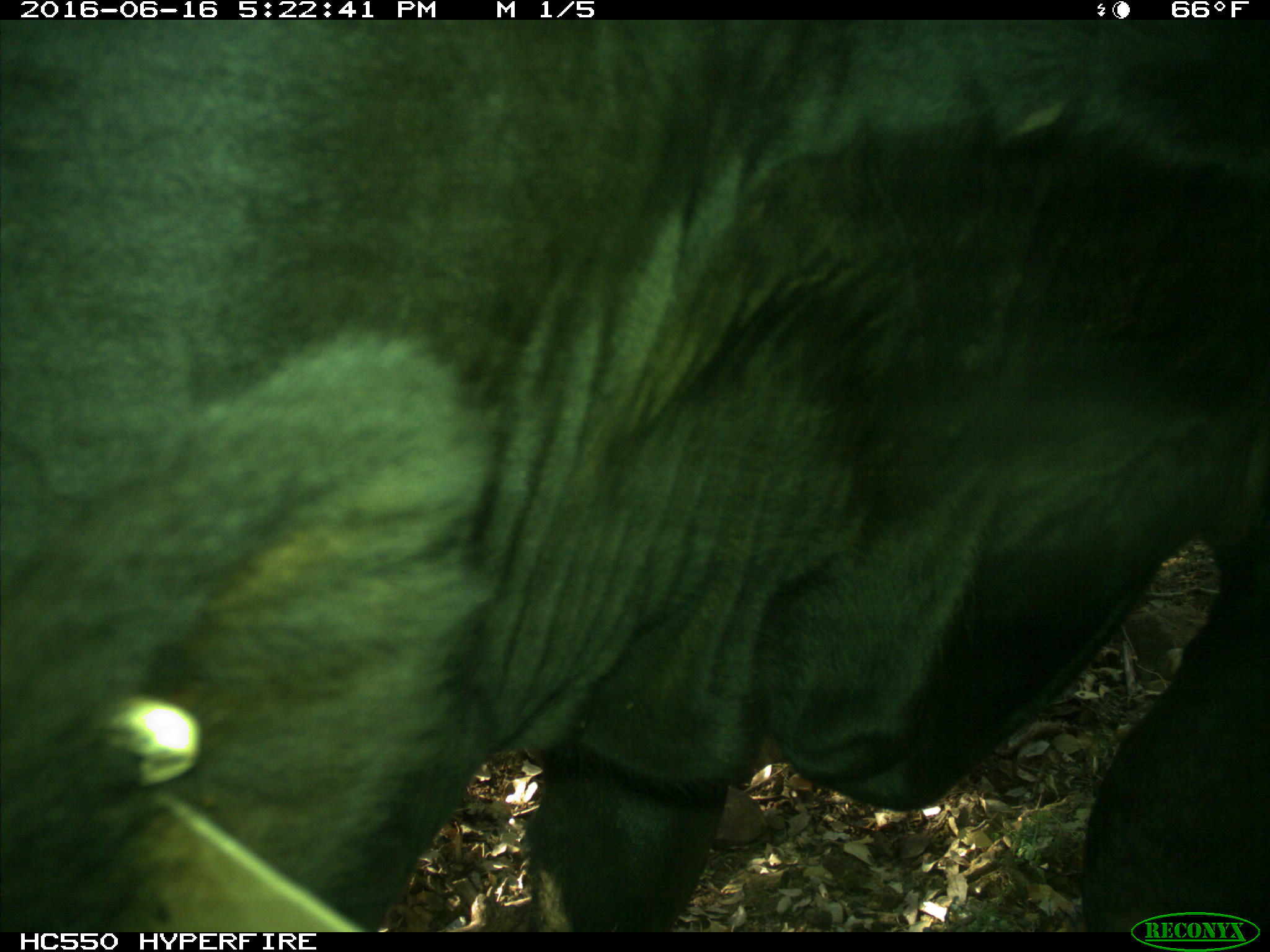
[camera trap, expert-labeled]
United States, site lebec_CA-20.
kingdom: Animalia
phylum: Chordata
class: Mammalia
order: Artiodactyla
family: Bovidae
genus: Bos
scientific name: Bos taurus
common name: domestic cow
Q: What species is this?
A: Bos taurus (domestic cow).